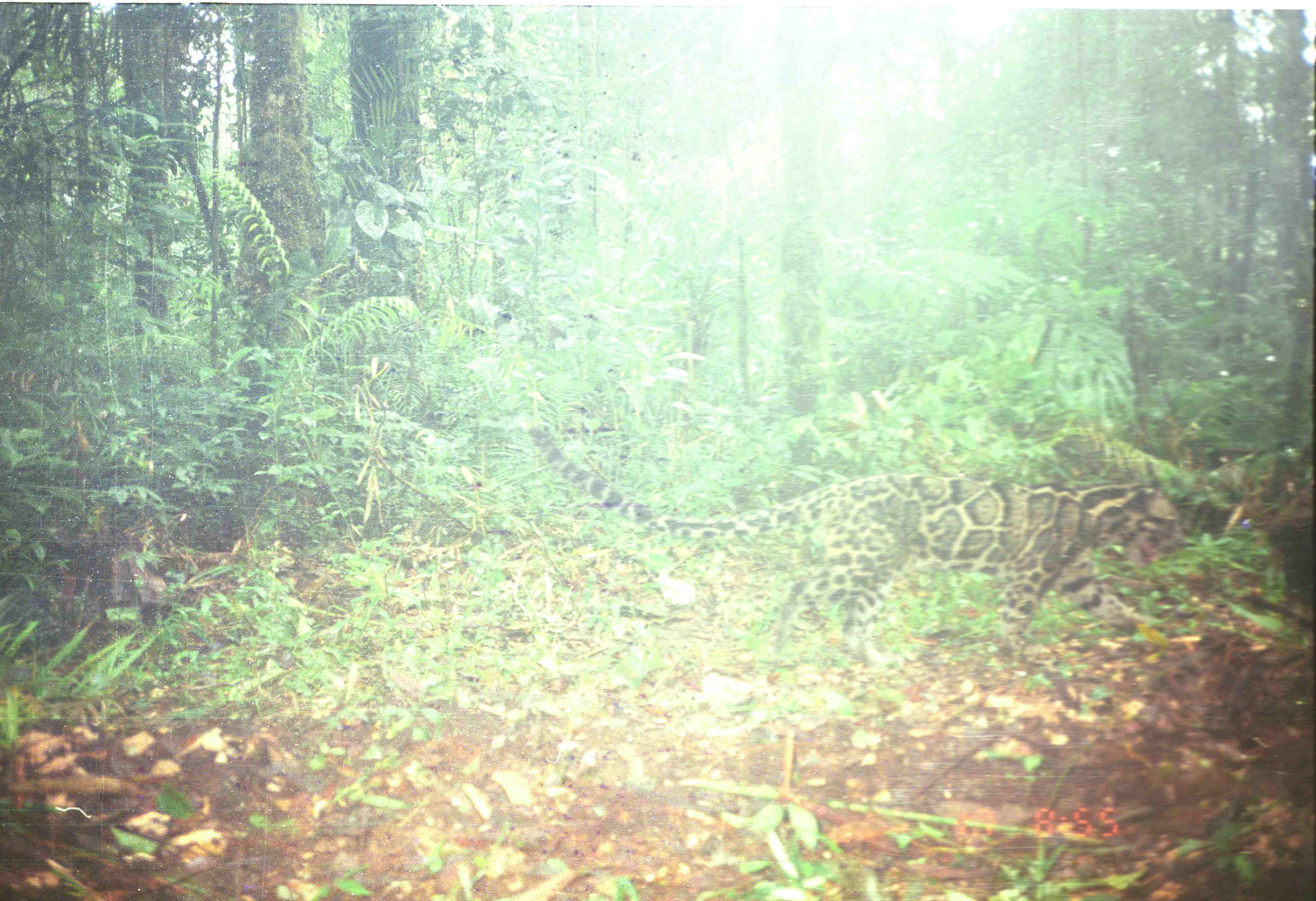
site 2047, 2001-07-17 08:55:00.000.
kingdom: Animalia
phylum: Chordata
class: Mammalia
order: Carnivora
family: Felidae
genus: Neofelis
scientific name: Neofelis nebulosa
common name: mainland clouded leopard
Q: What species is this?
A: Neofelis nebulosa (mainland clouded leopard).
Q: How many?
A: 1.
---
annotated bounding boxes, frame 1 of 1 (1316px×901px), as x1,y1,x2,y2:
neofelis nebulosa: 527,424,1189,672